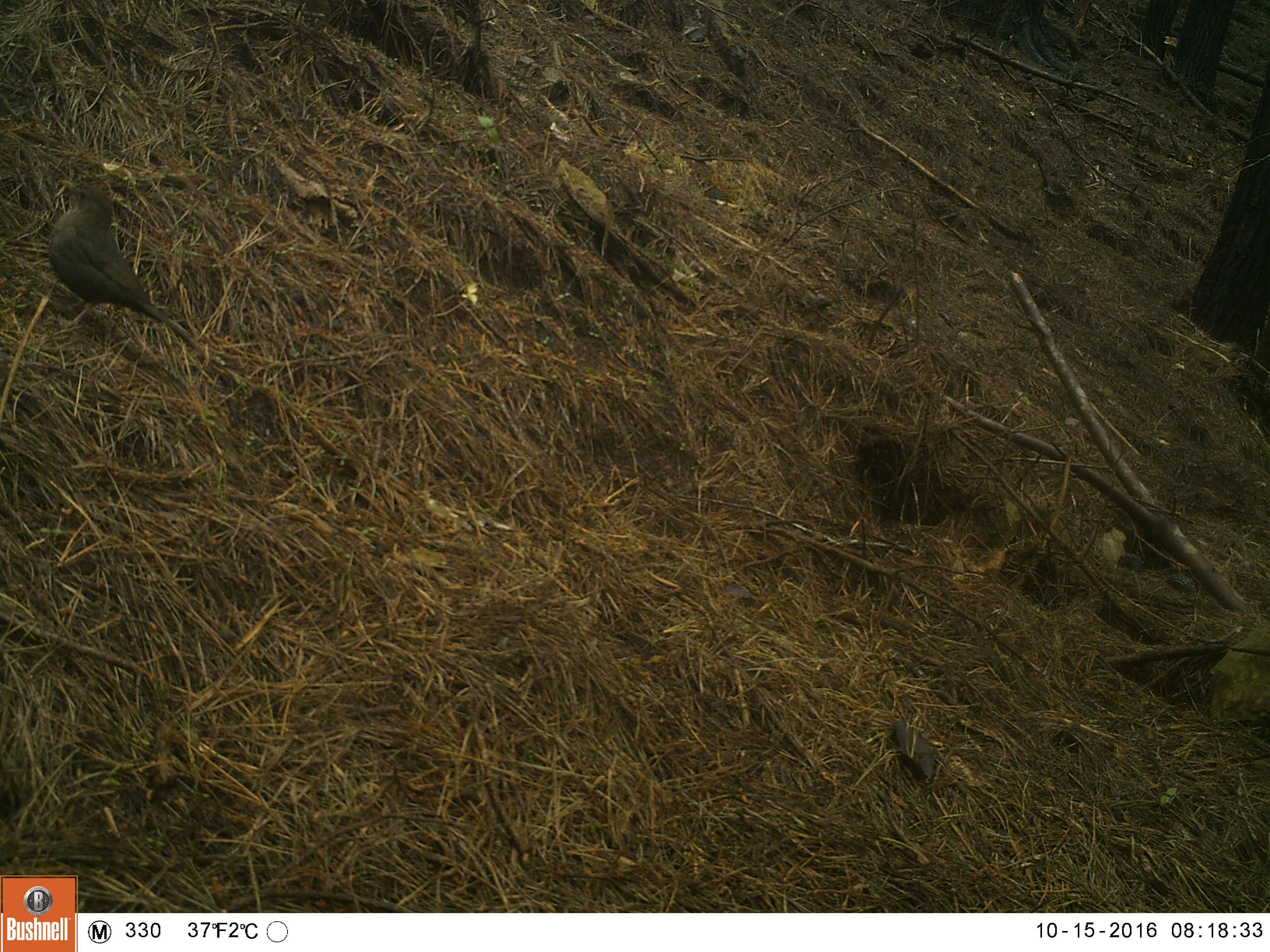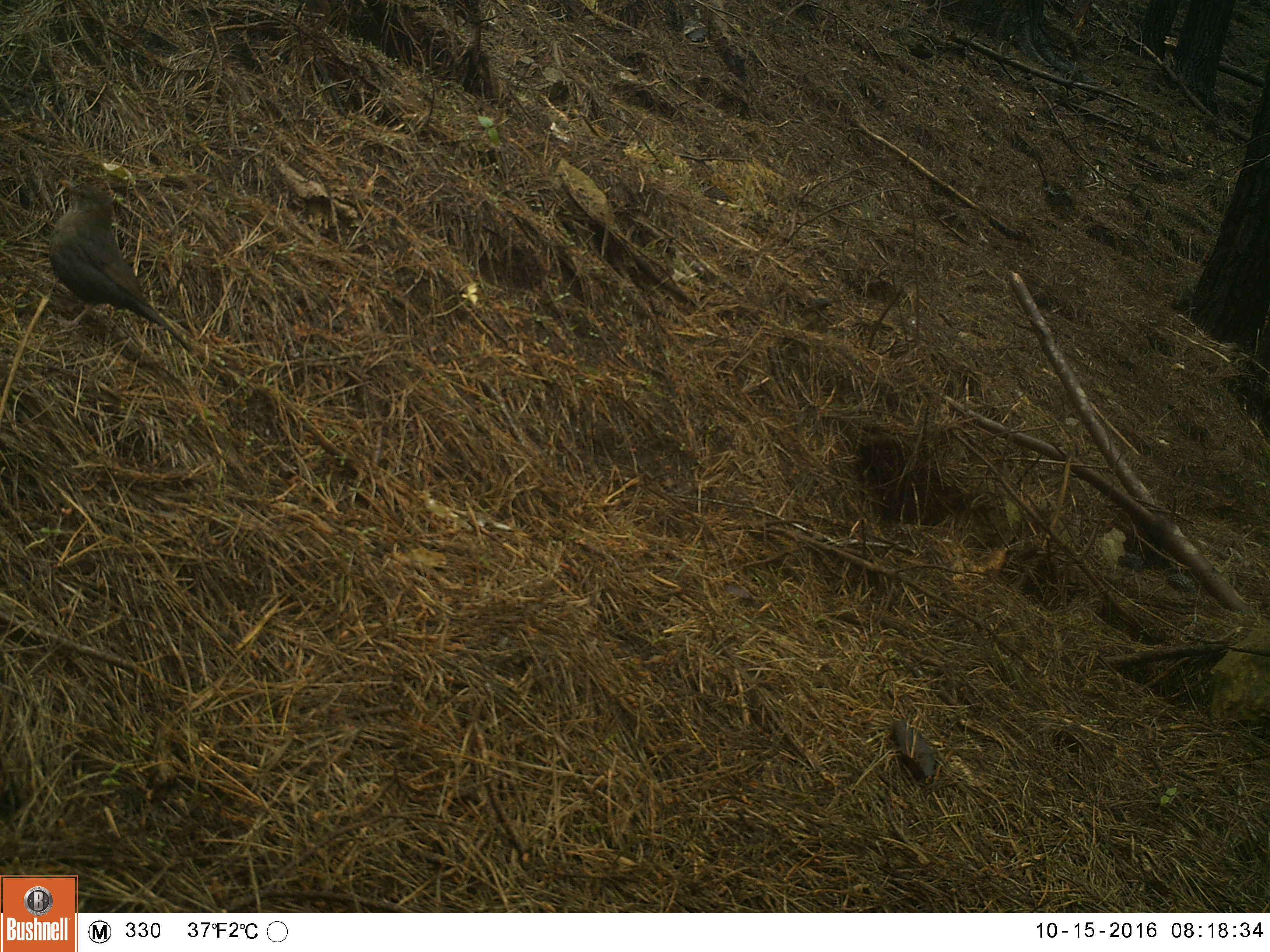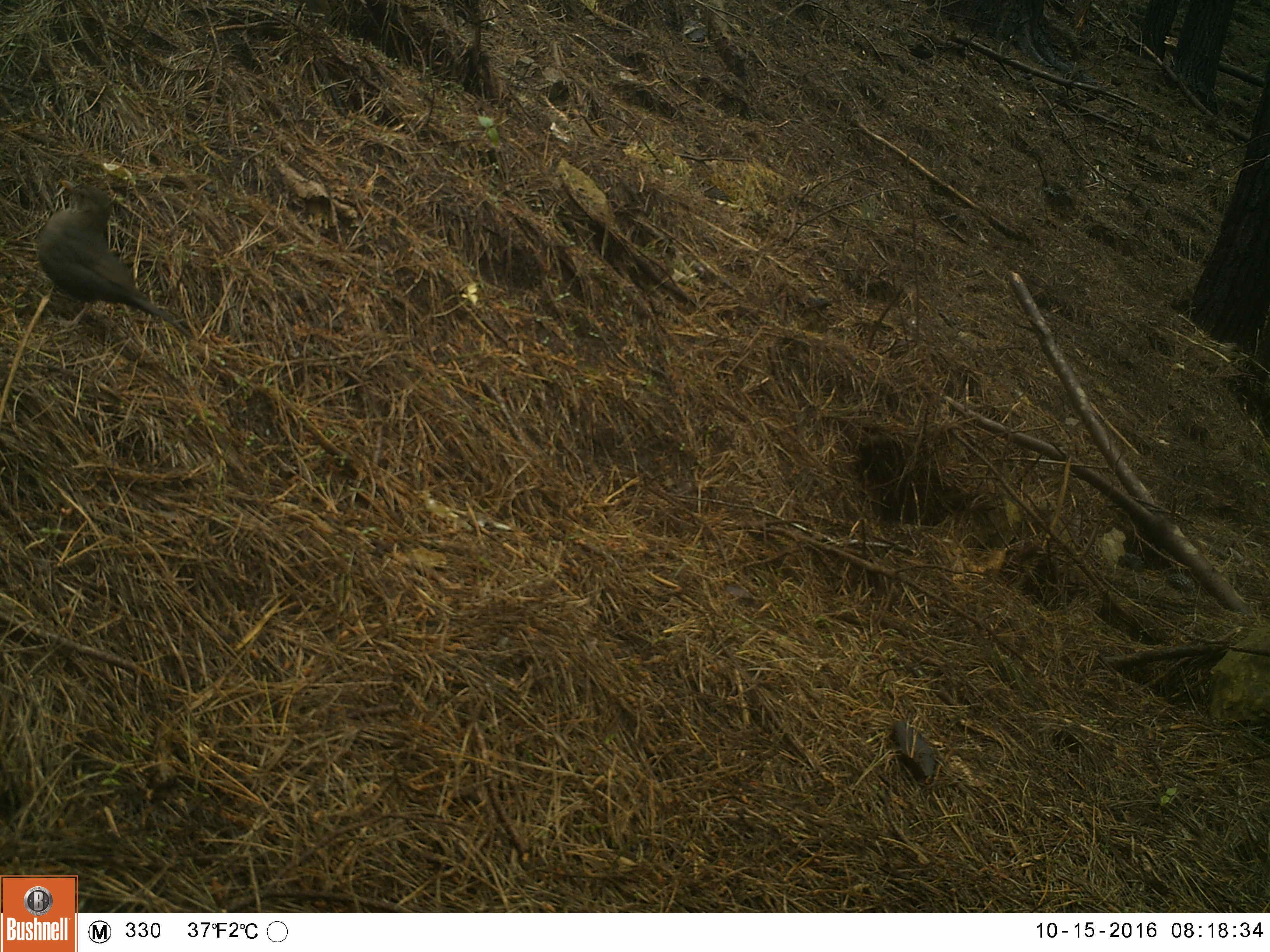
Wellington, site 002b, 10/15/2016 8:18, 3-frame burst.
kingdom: Animalia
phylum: Chordata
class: Aves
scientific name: Aves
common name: bird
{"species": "bird (Aves)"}